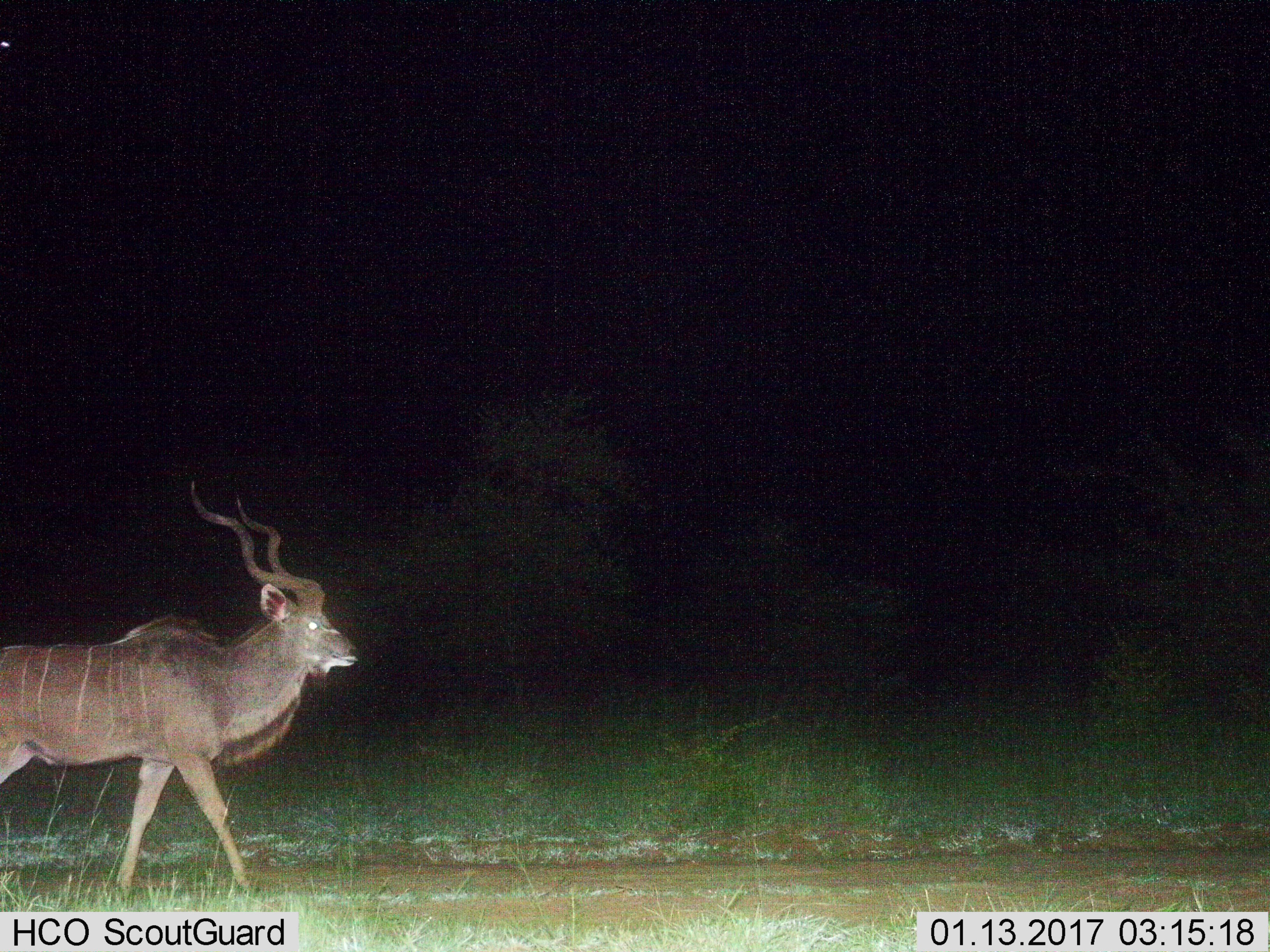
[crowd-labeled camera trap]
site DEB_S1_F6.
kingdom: Animalia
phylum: Chordata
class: Mammalia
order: Artiodactyla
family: Bovidae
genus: Tragelaphus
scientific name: Tragelaphus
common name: kudu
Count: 1.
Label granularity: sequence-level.